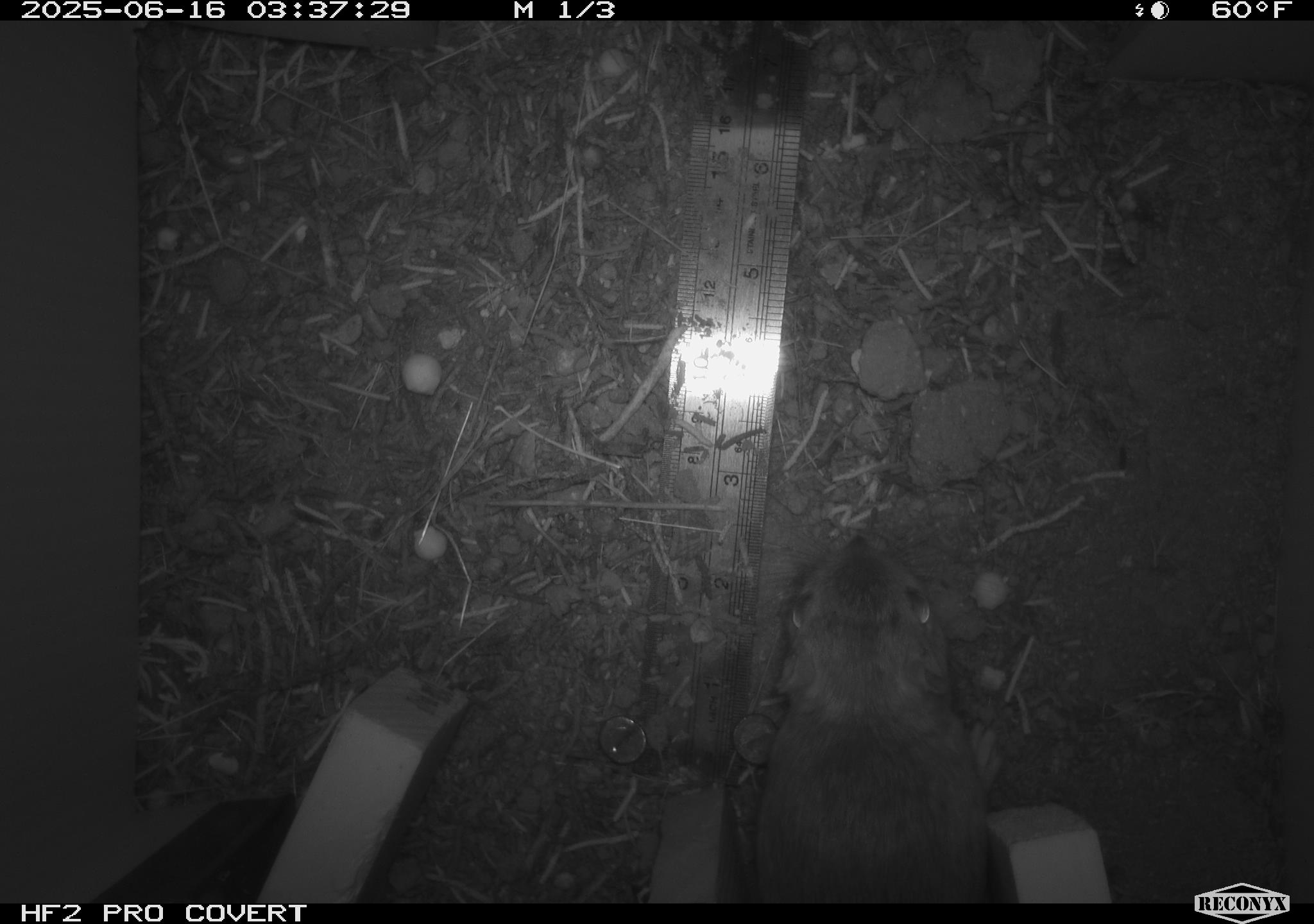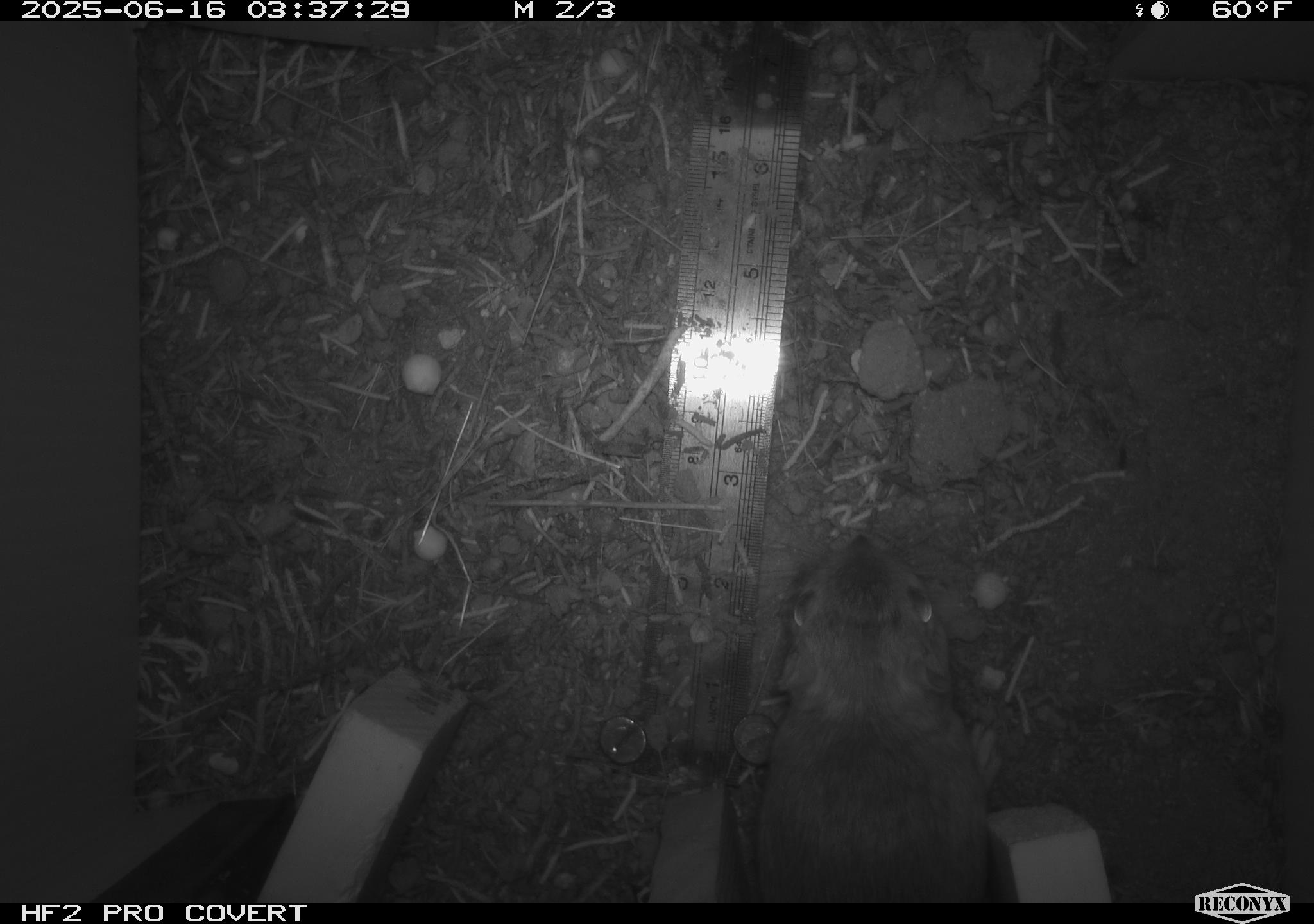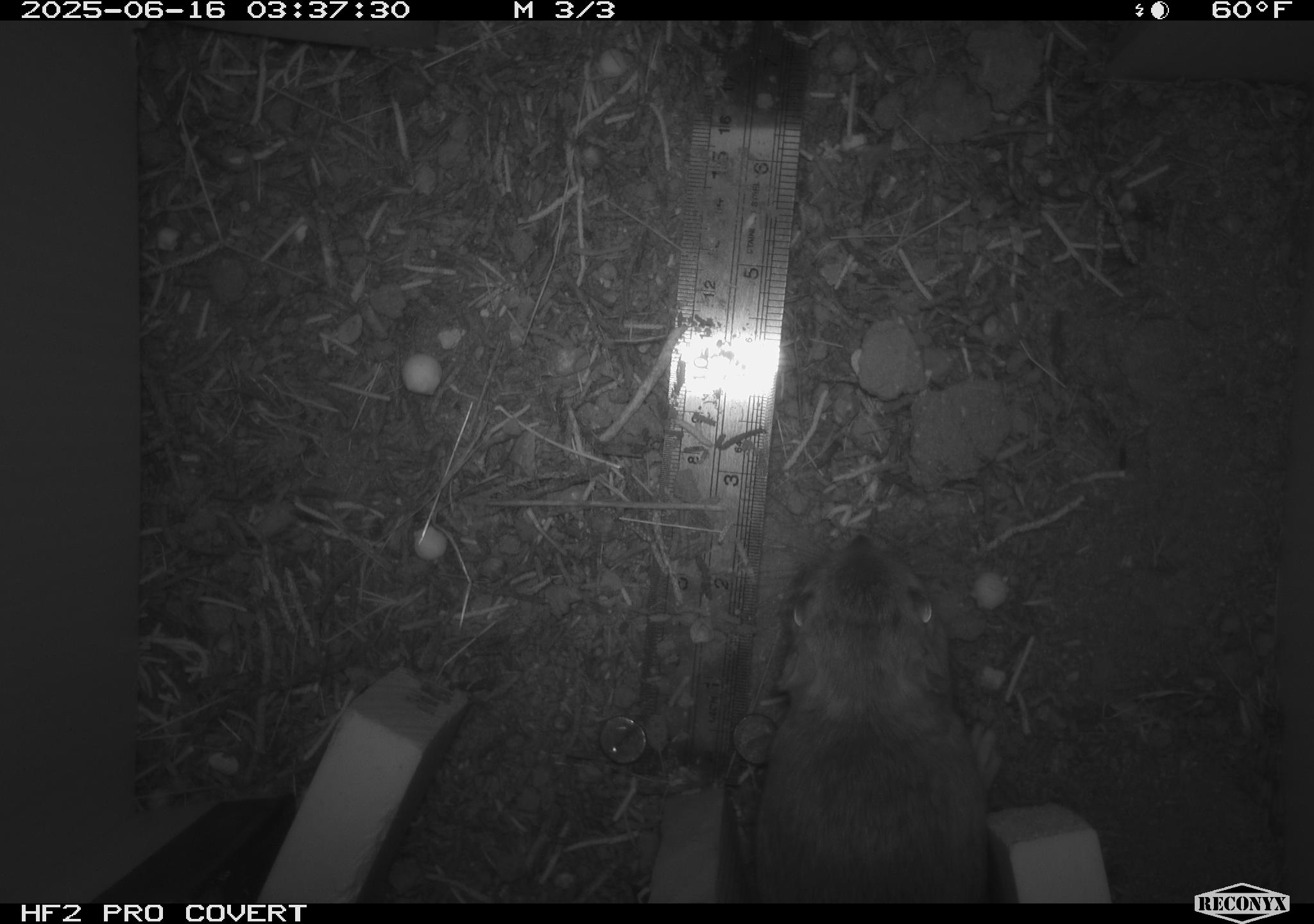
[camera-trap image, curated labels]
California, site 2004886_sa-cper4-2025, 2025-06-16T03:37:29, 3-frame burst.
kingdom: Animalia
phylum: Chordata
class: Mammalia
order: Rodentia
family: Heteromyidae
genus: Dipodomys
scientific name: Dipodomys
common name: kangaroo rats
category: dipodomys species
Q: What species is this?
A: Dipodomys species (kangaroo rats) (Dipodomys).